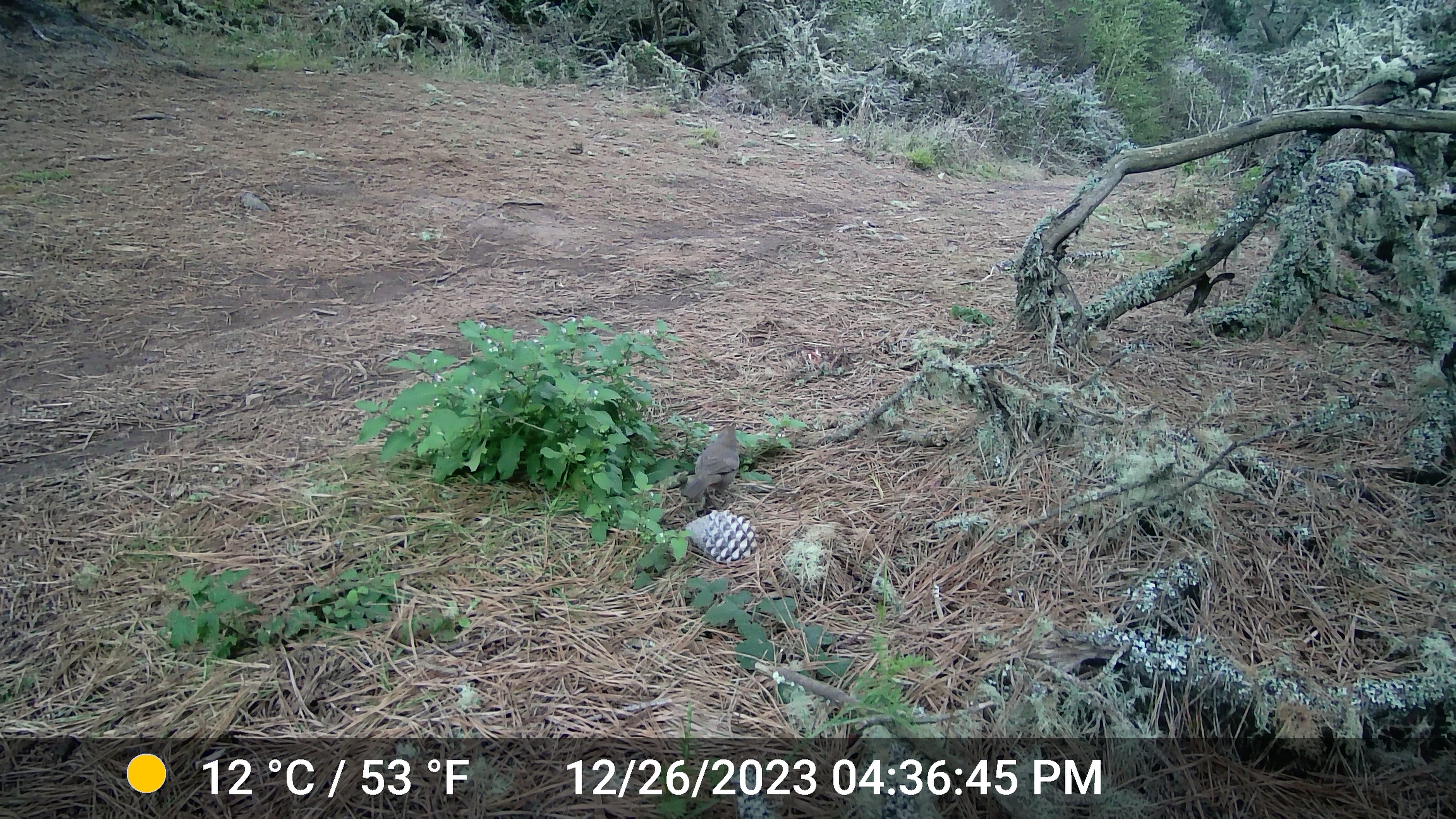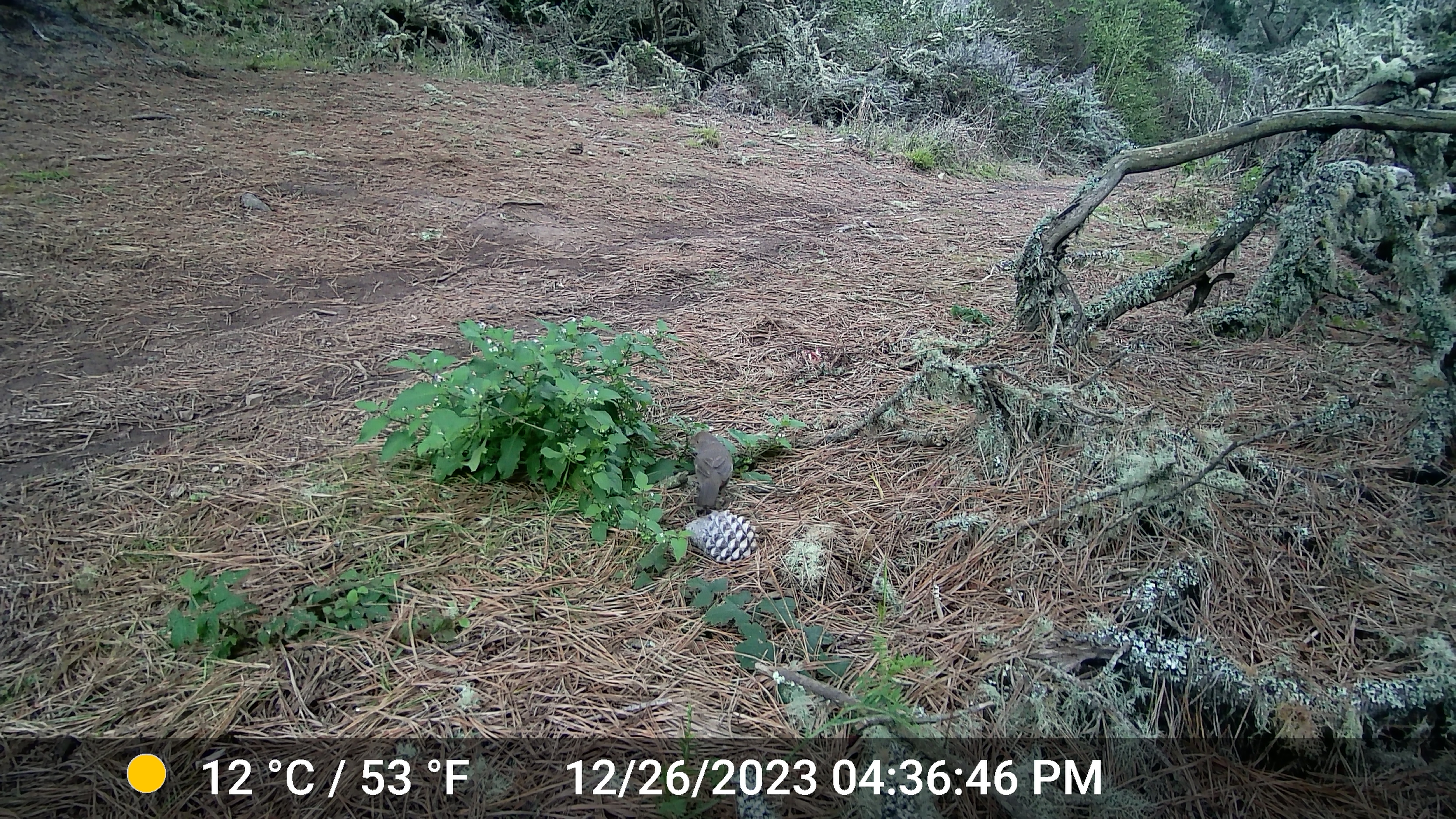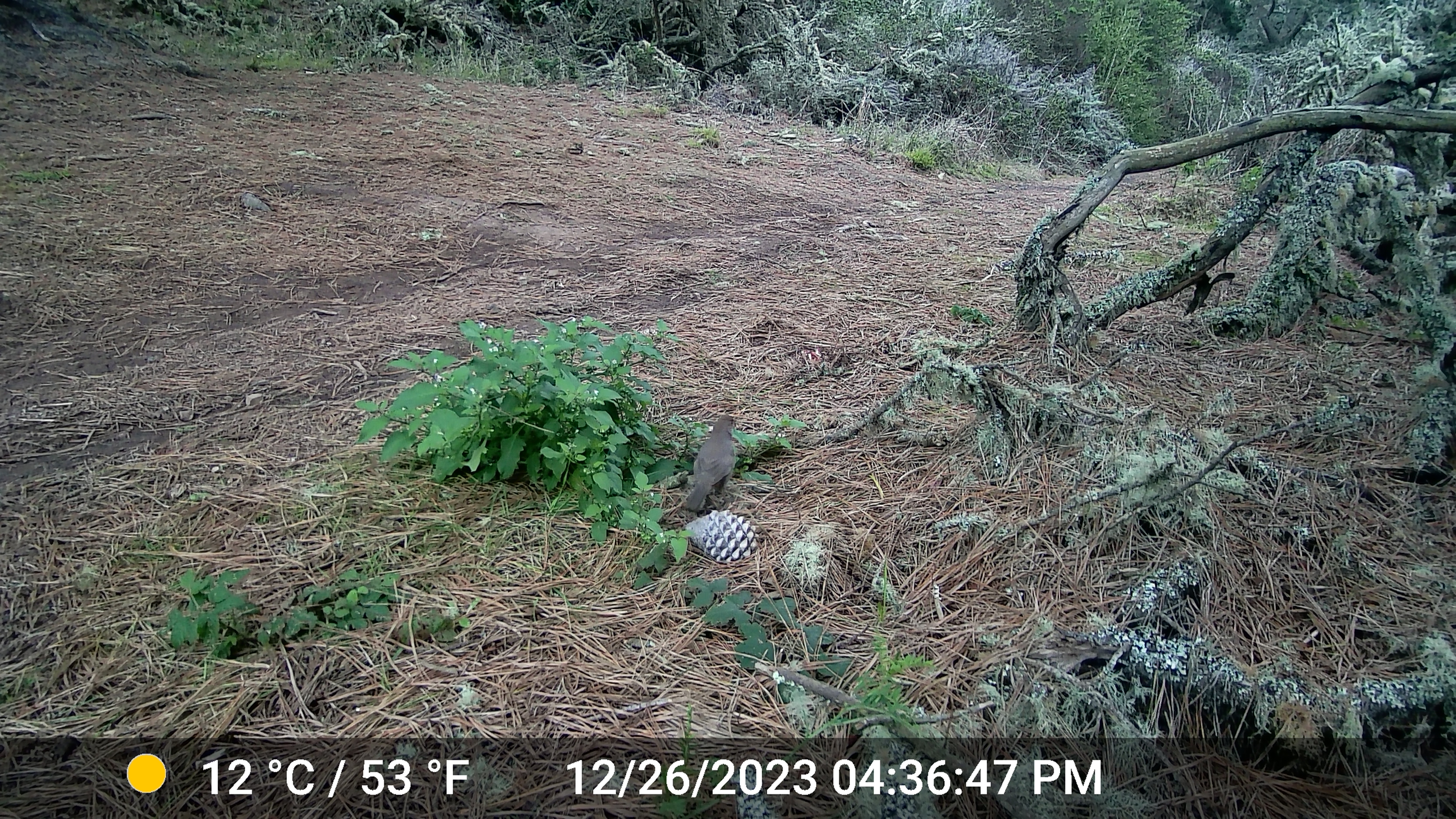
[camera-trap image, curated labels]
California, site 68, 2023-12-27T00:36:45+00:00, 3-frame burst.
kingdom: Animalia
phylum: Chordata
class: Aves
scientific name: Aves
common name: bird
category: unknown bird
Unknown bird (bird) (Aves).